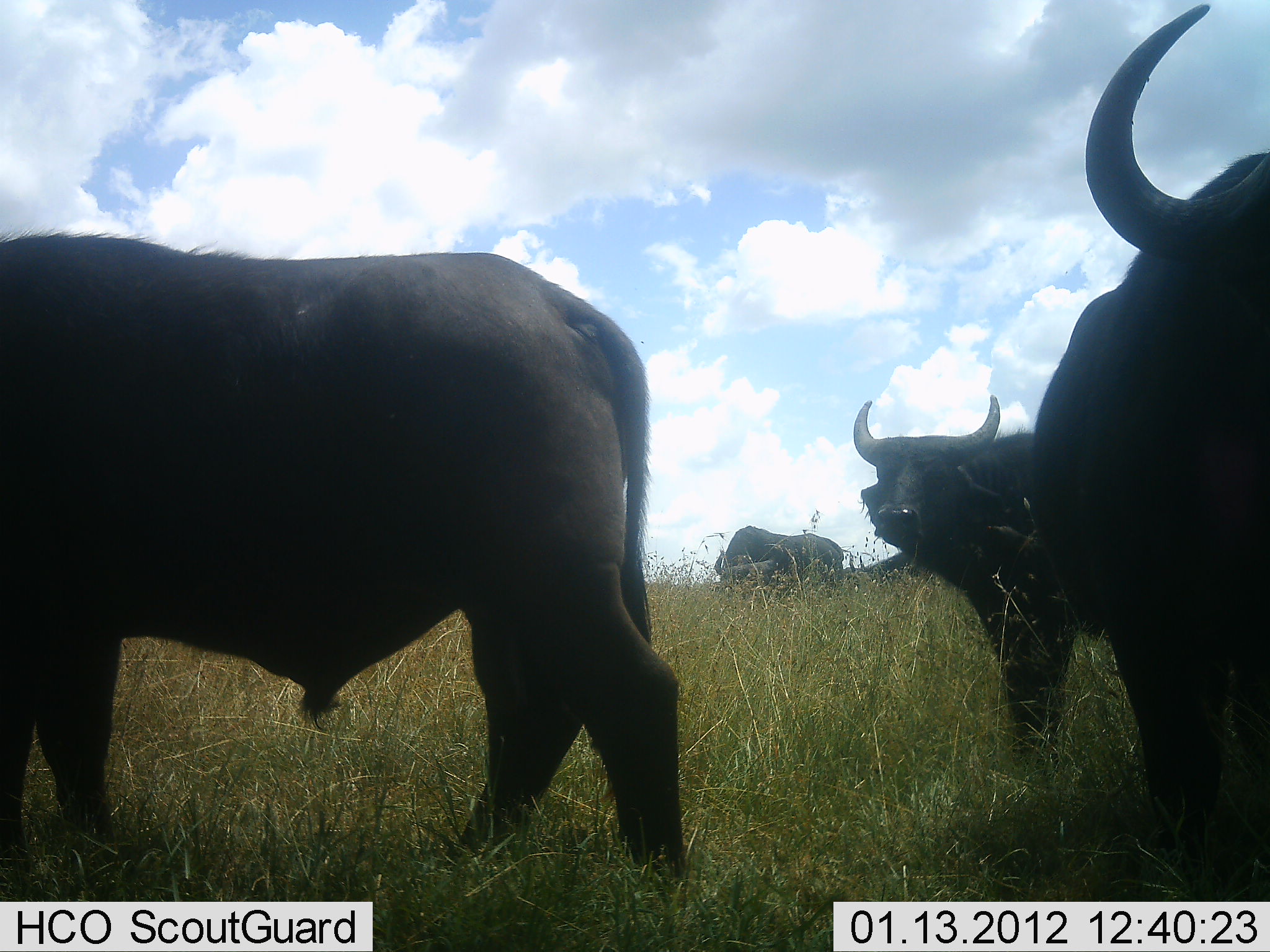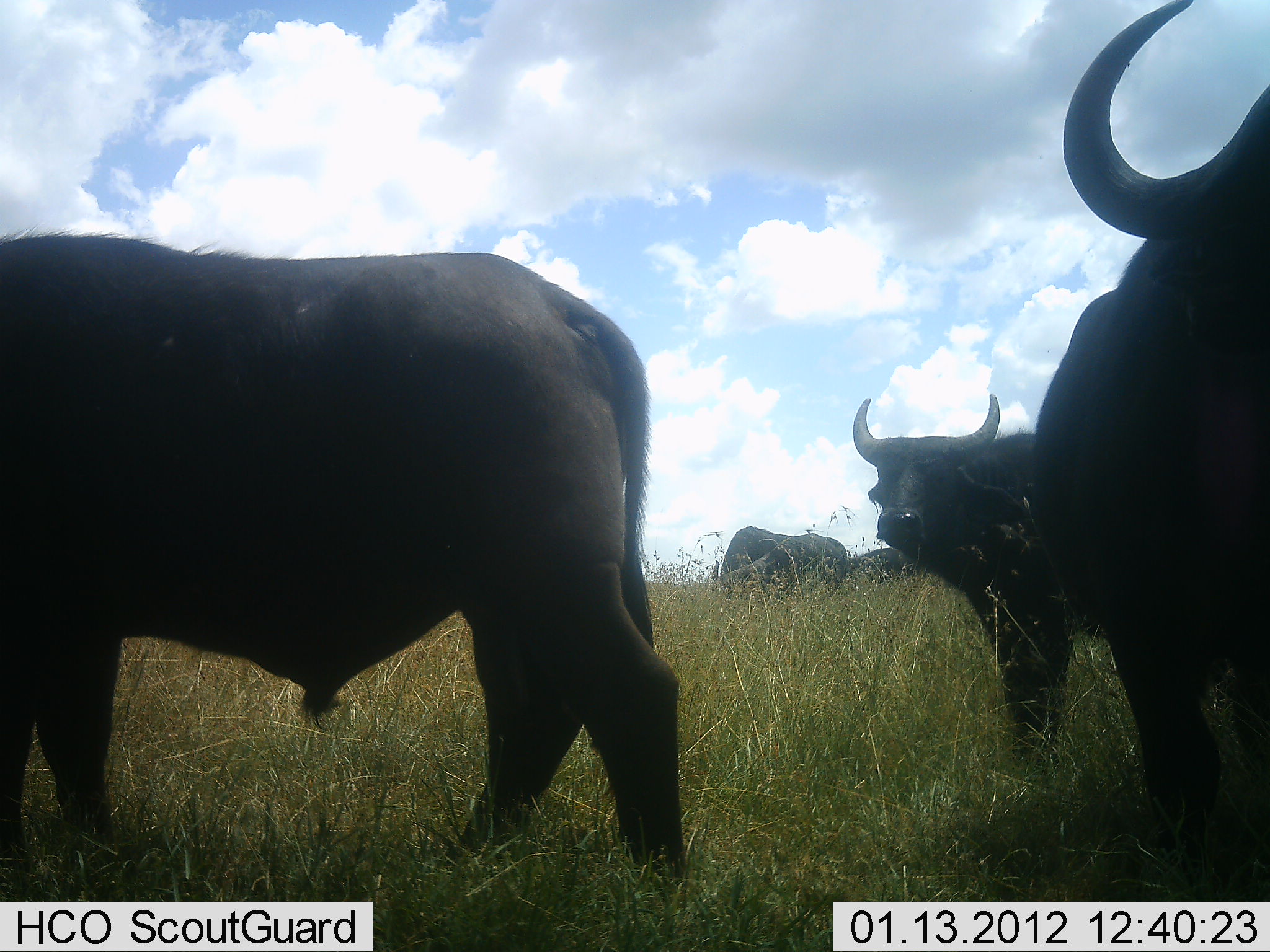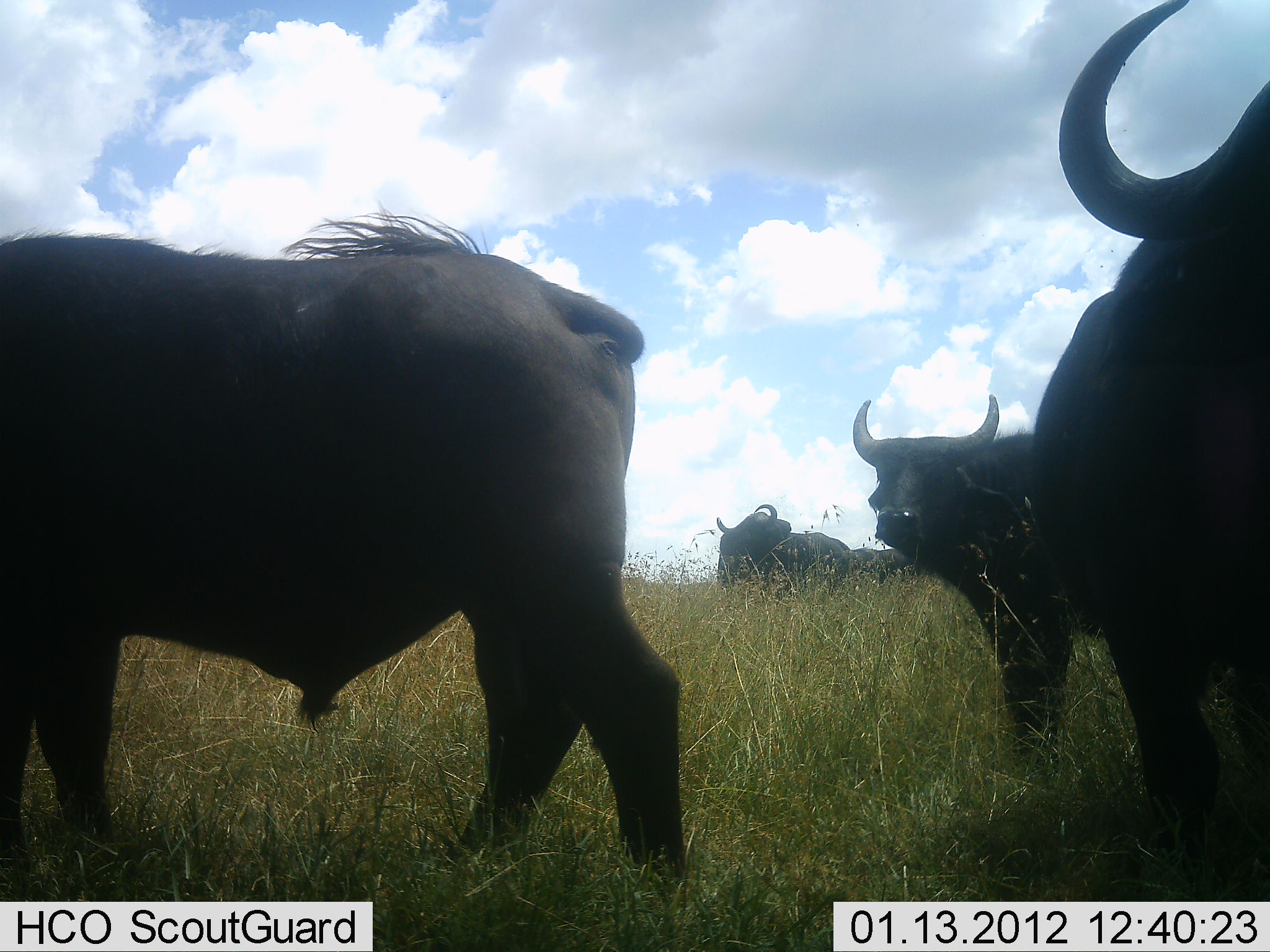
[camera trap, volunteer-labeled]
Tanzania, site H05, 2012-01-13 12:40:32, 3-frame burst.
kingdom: Animalia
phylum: Chordata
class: Mammalia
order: Artiodactyla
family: Bovidae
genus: Syncerus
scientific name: Syncerus caffer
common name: cape buffalo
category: buffalo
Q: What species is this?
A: Buffalo (cape buffalo) (Syncerus caffer).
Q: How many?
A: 5.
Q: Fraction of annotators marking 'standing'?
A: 91%.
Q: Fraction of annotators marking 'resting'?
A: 9%.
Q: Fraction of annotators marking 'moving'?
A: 9%.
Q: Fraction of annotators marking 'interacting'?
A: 0%.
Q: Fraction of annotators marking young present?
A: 0%.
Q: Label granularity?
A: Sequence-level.